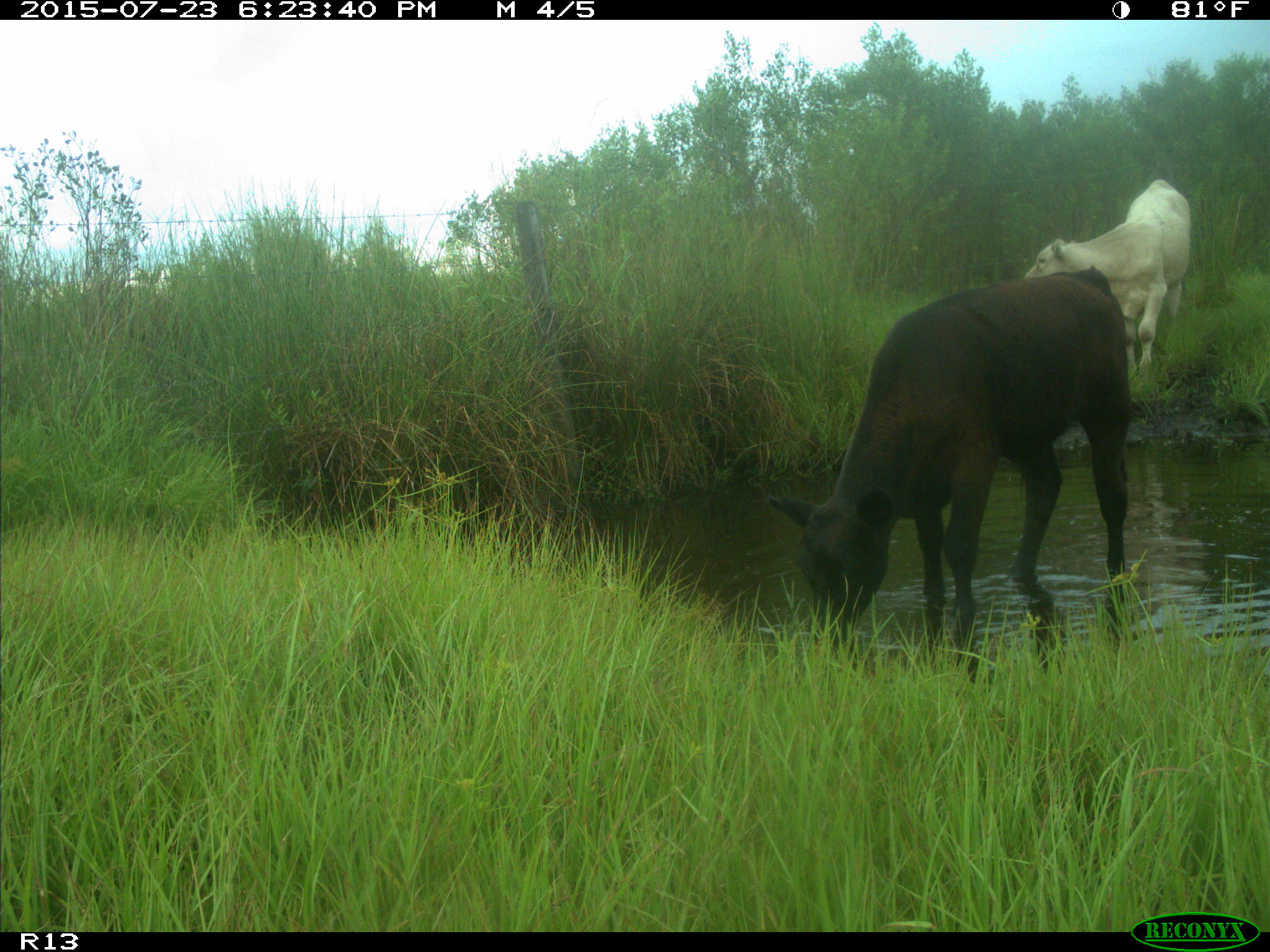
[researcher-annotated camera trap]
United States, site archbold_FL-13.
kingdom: Animalia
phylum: Chordata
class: Mammalia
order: Artiodactyla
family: Bovidae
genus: Bos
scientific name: Bos taurus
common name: domestic cow